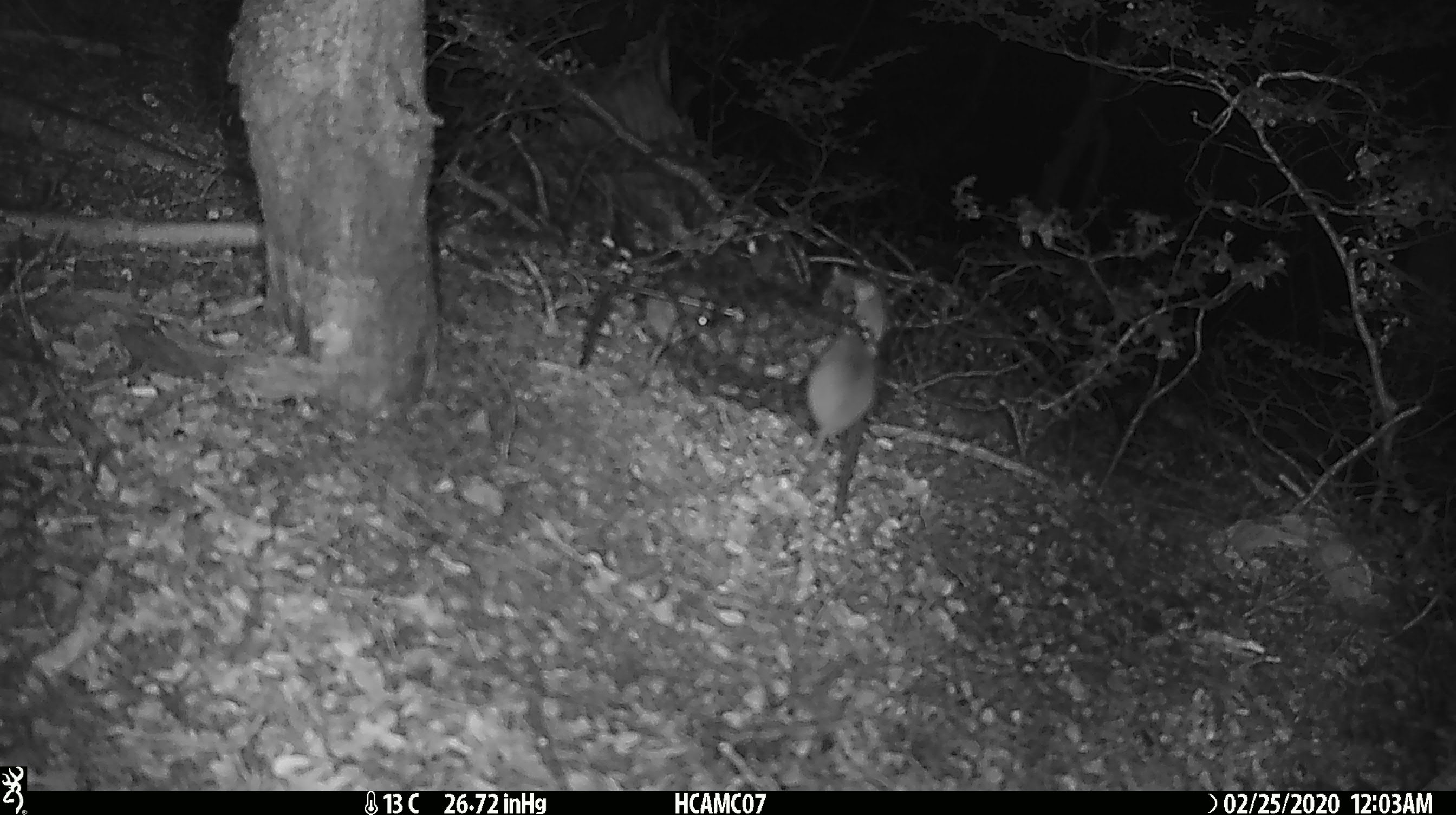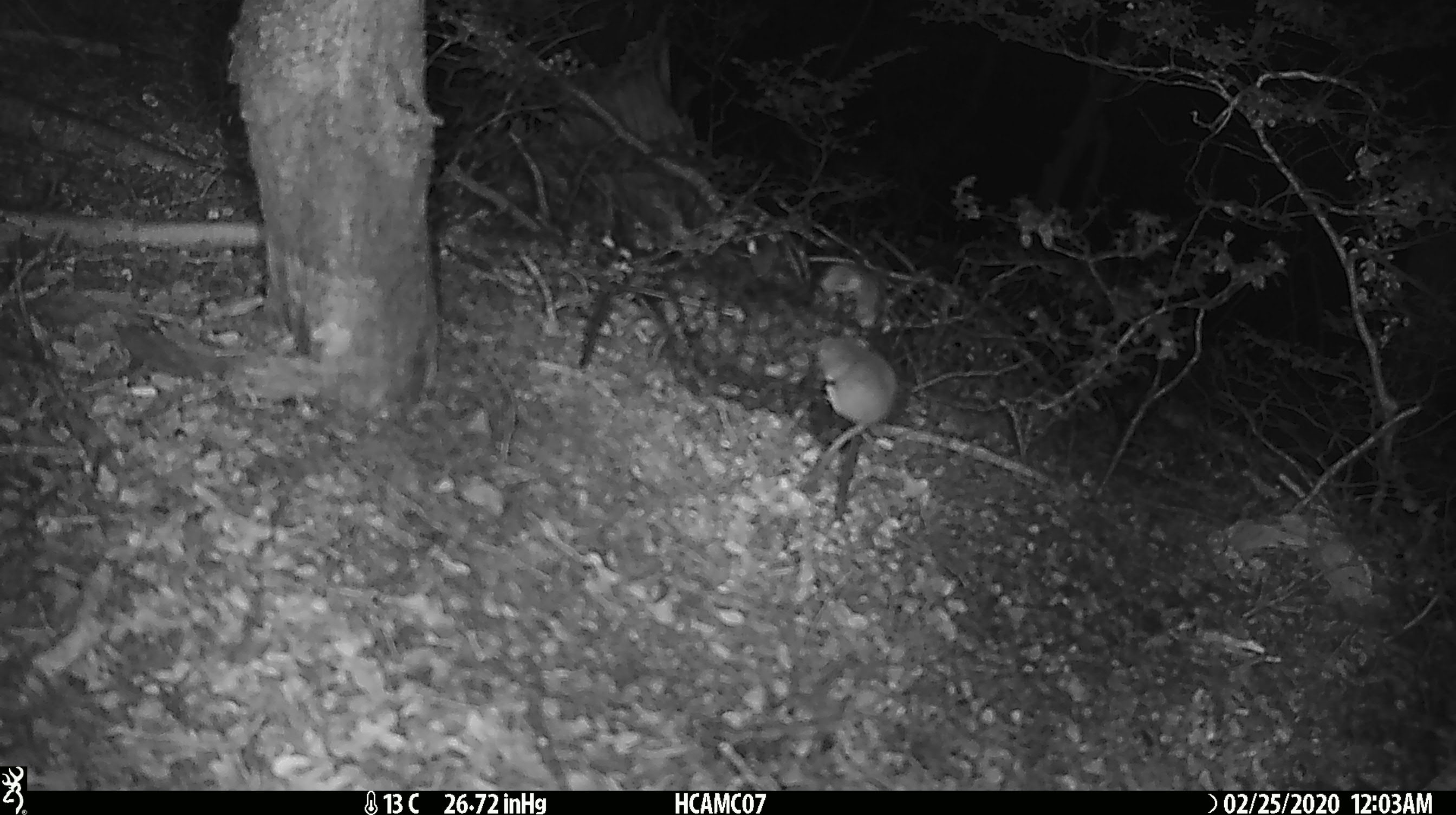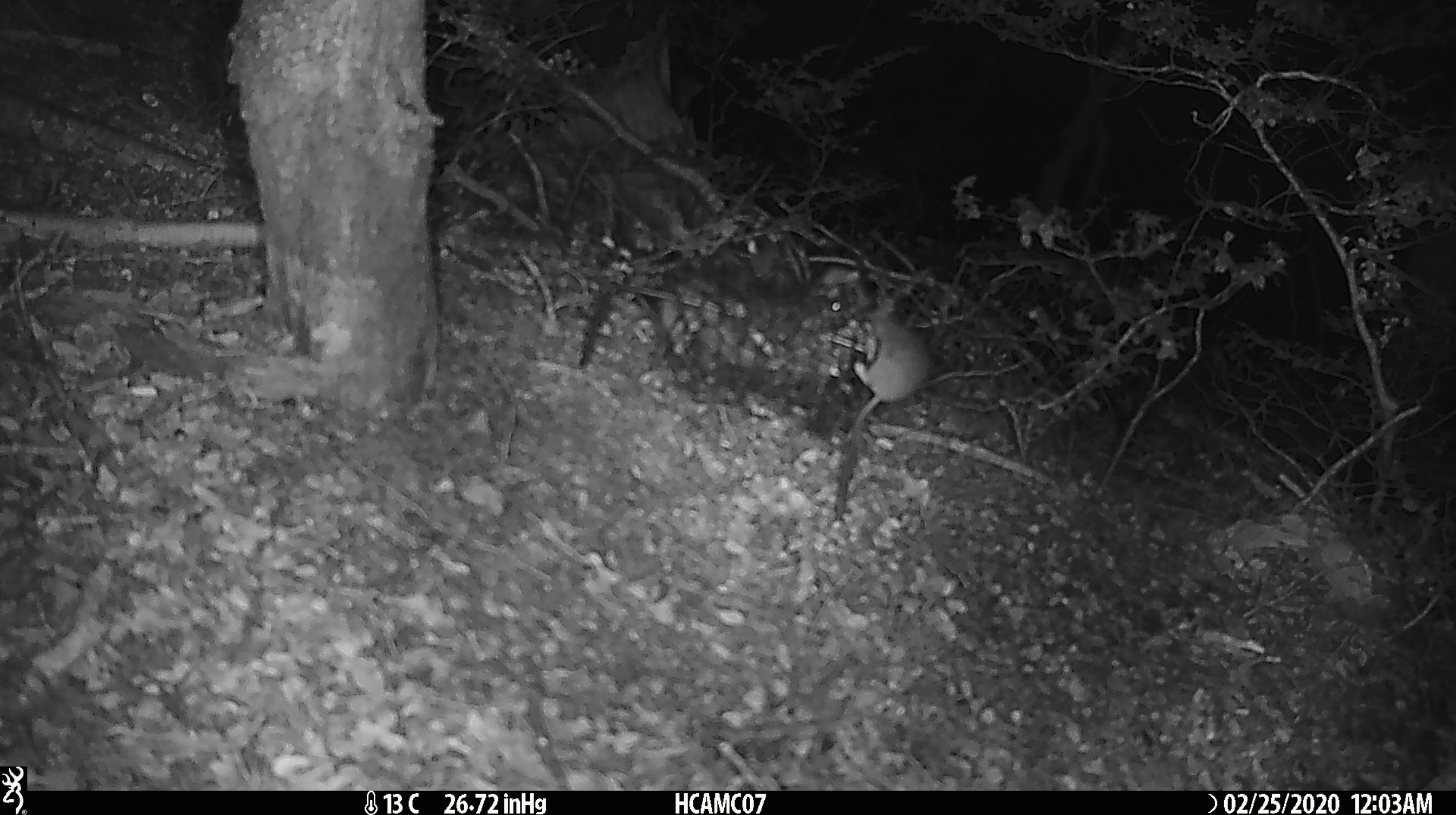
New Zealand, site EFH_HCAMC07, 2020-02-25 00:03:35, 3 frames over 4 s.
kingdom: Animalia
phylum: Chordata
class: Mammalia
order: Rodentia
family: Muridae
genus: Mus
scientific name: Mus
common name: mouse